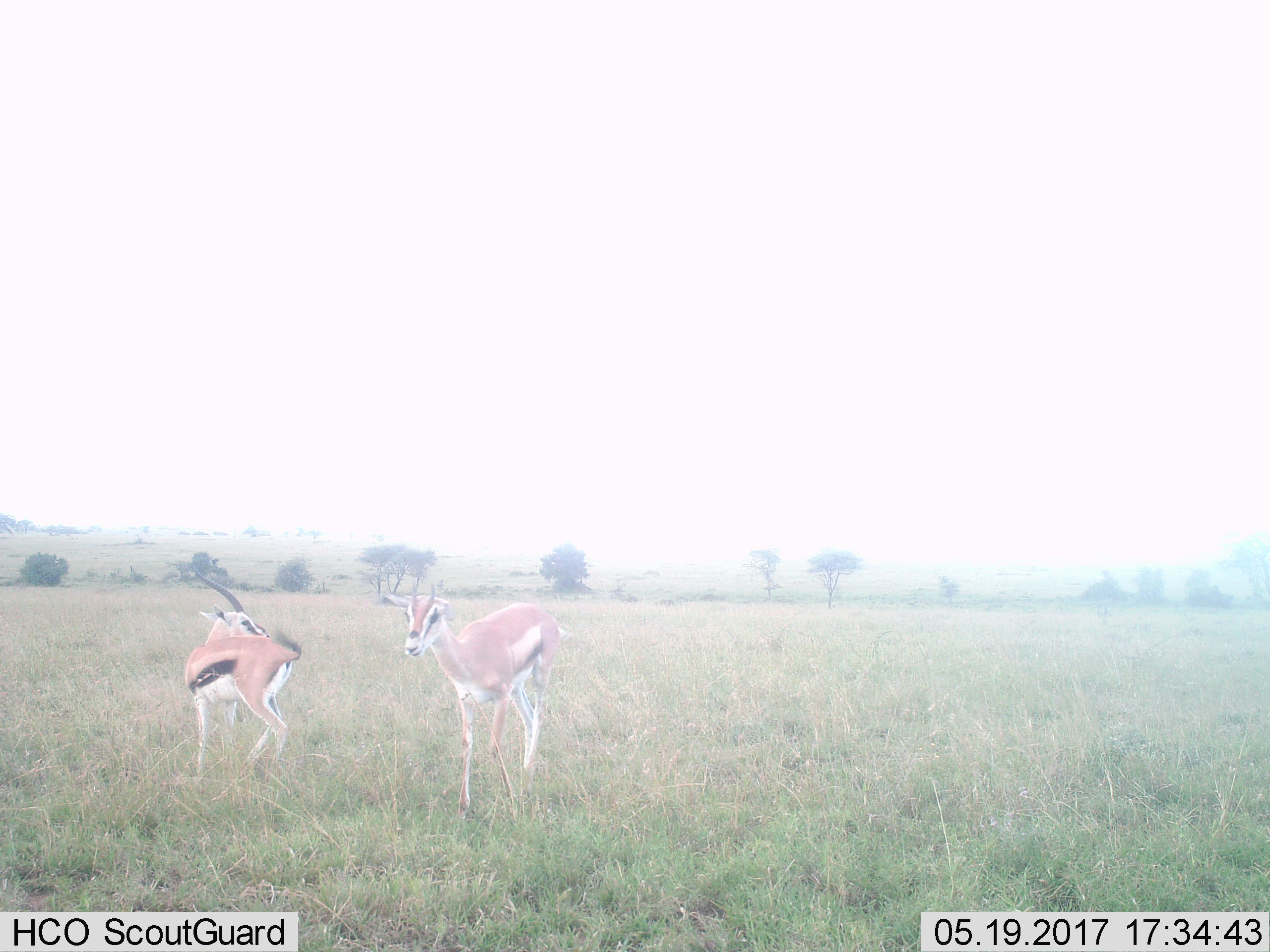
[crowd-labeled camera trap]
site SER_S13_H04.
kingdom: Animalia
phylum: Chordata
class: Mammalia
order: Artiodactyla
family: Bovidae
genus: Eudorcas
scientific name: Eudorcas thomsonii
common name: thomson's gazelle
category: gazellethomsons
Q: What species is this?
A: Gazellethomsons (thomson's gazelle) (Eudorcas thomsonii).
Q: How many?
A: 2.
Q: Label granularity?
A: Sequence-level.